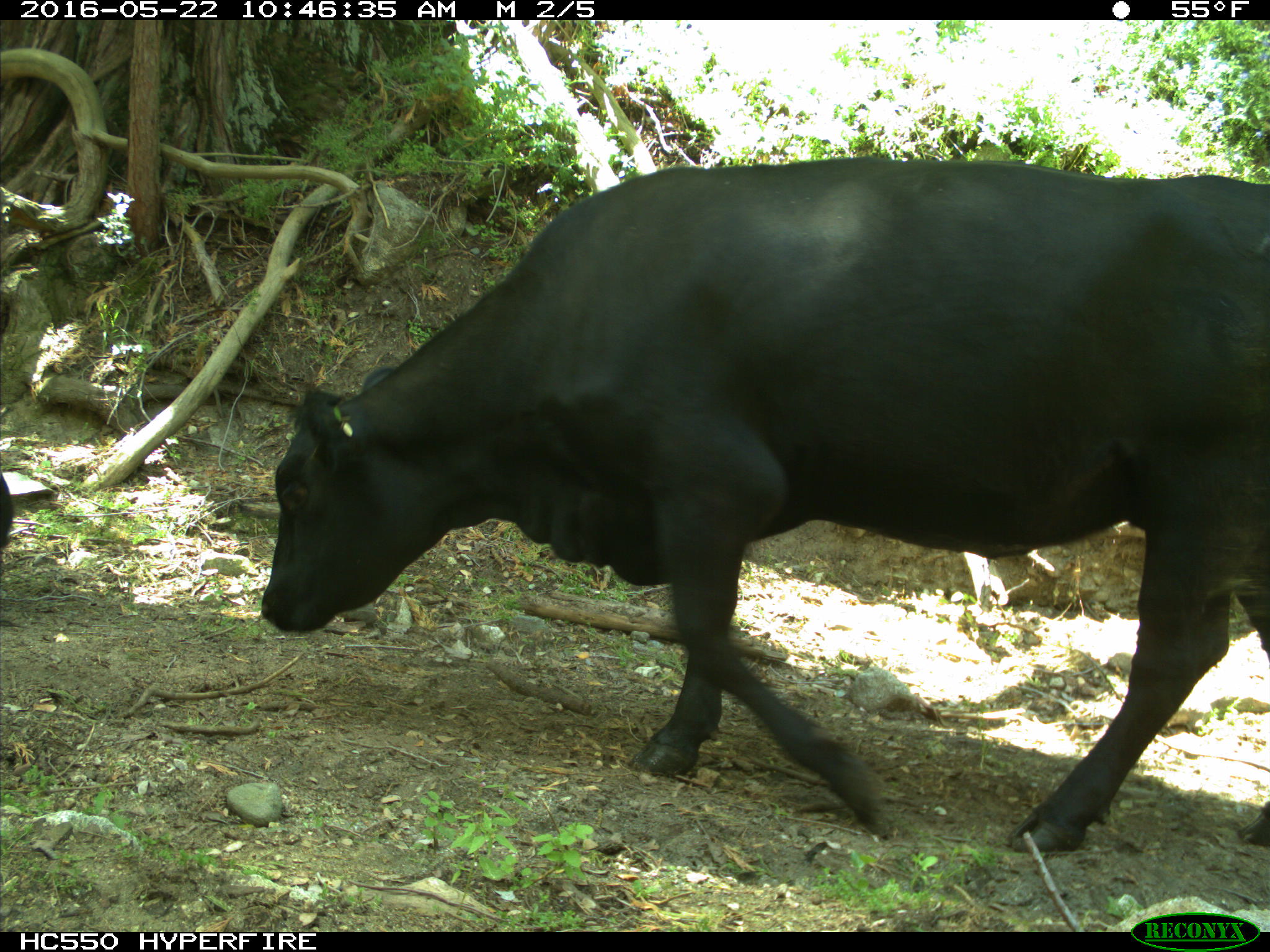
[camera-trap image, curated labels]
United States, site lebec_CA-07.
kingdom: Animalia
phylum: Chordata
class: Mammalia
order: Artiodactyla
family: Bovidae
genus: Bos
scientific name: Bos taurus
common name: domestic cow